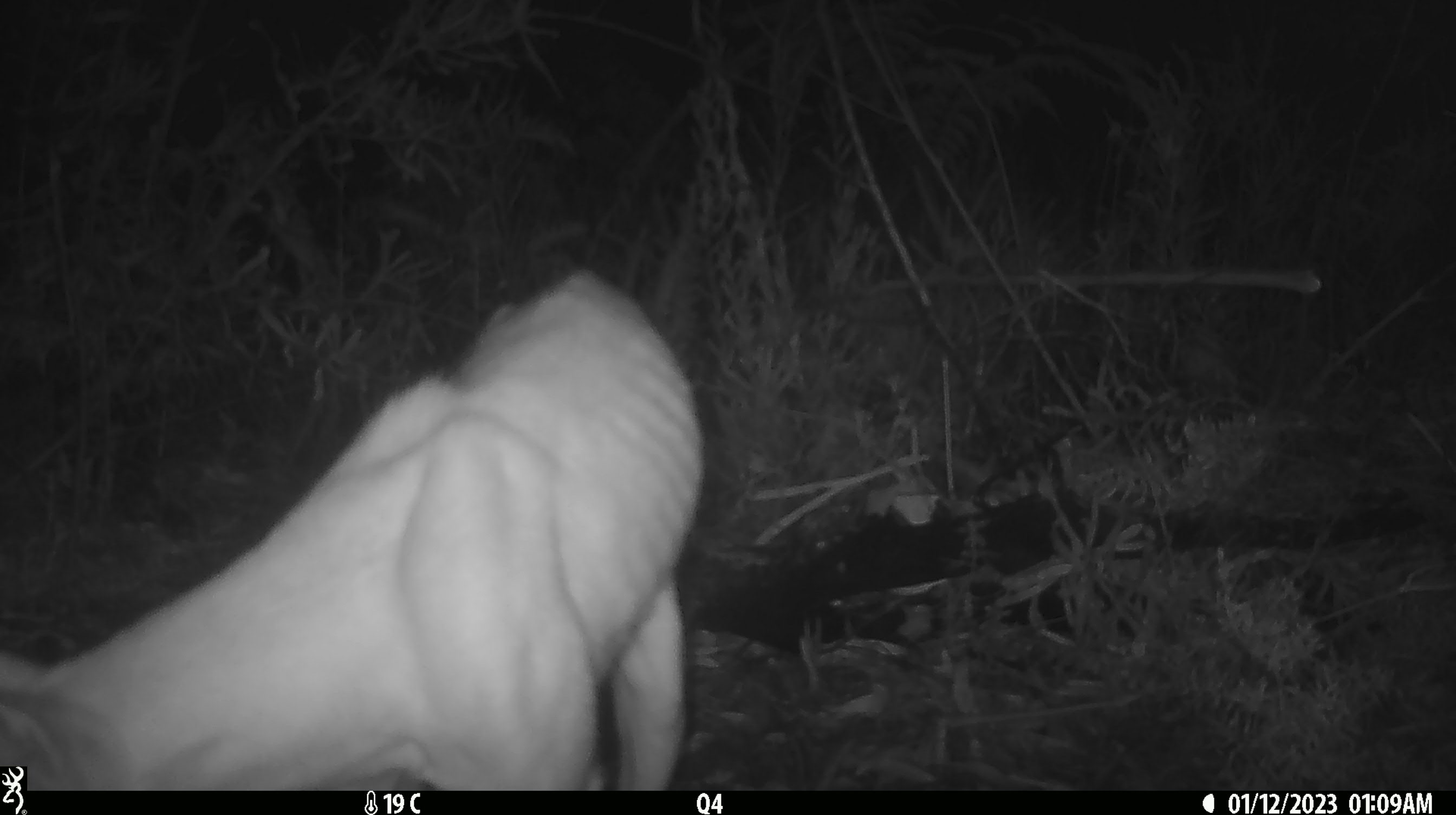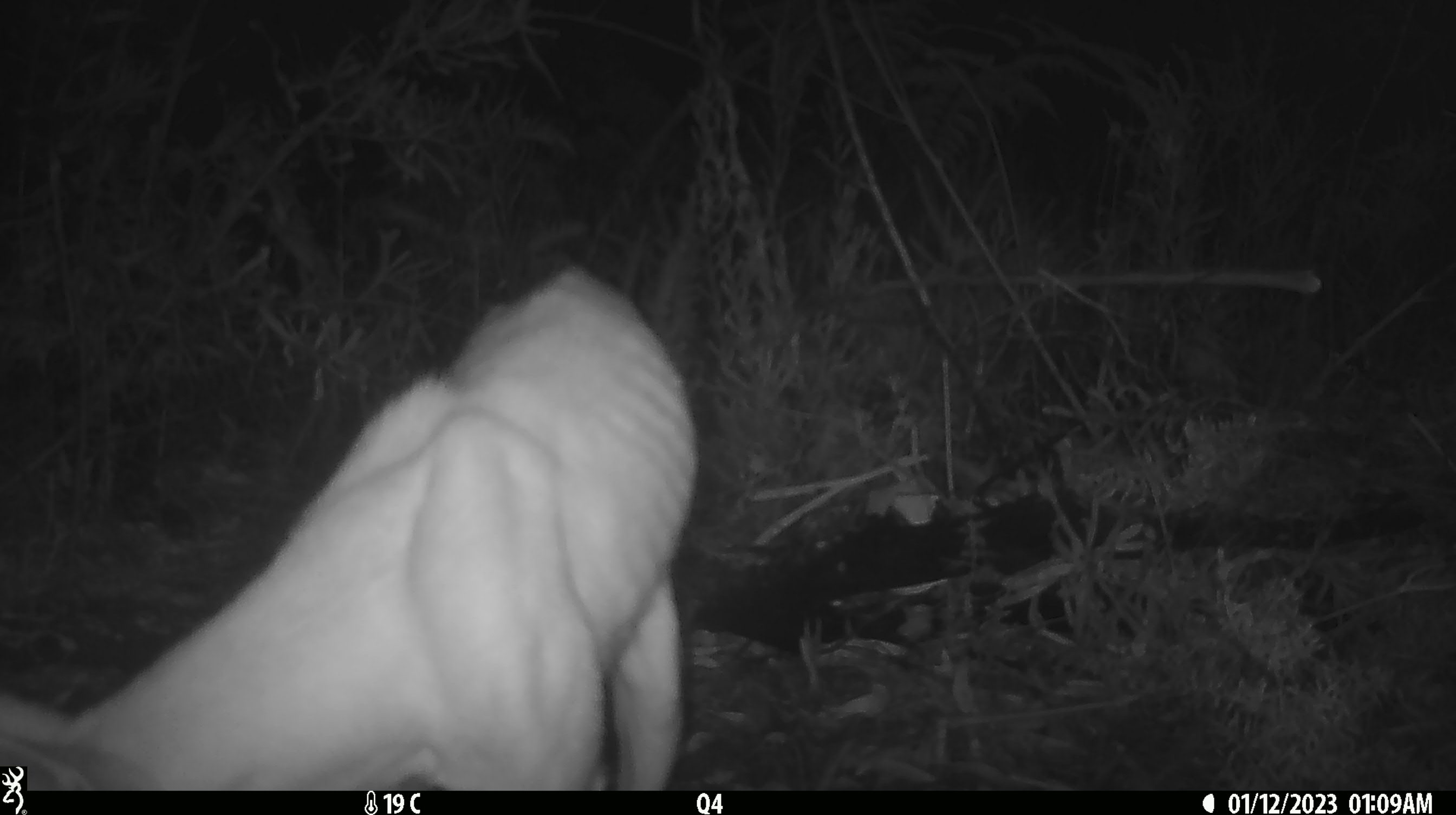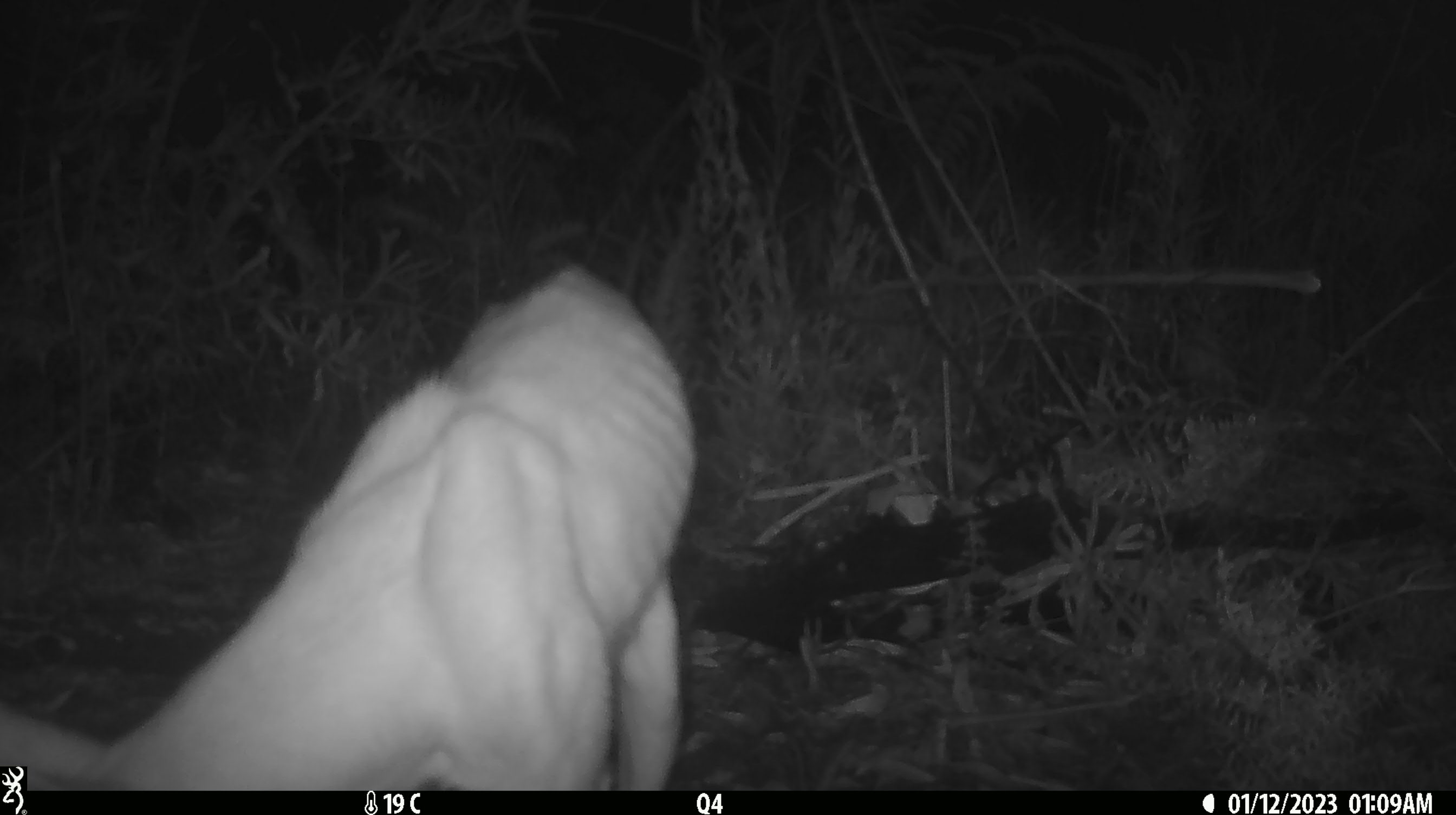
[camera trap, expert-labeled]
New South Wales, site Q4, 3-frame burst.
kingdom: Animalia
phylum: Chordata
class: Mammalia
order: Carnivora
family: Canidae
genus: Canis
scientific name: Canis familiaris dingo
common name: dingo